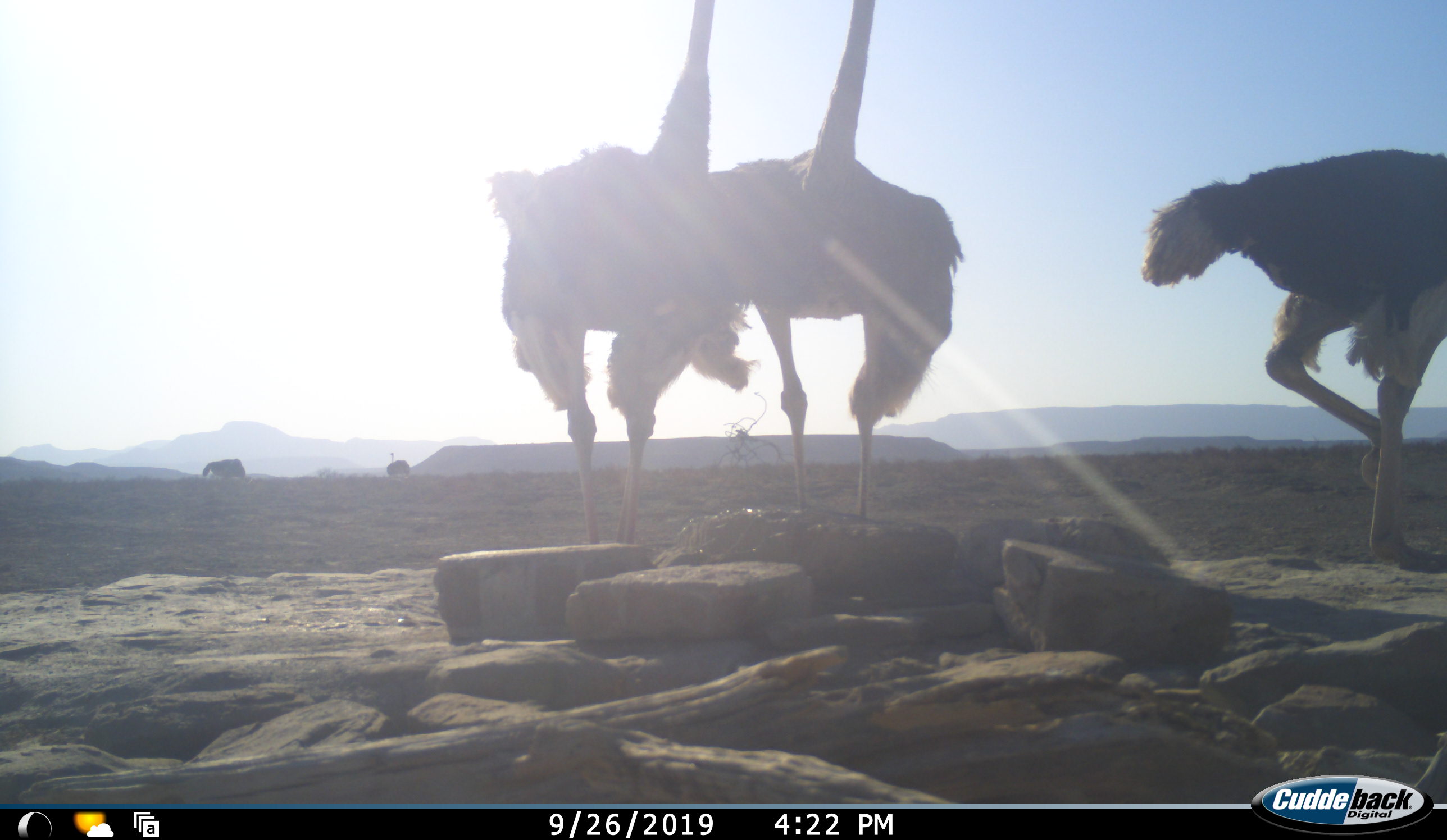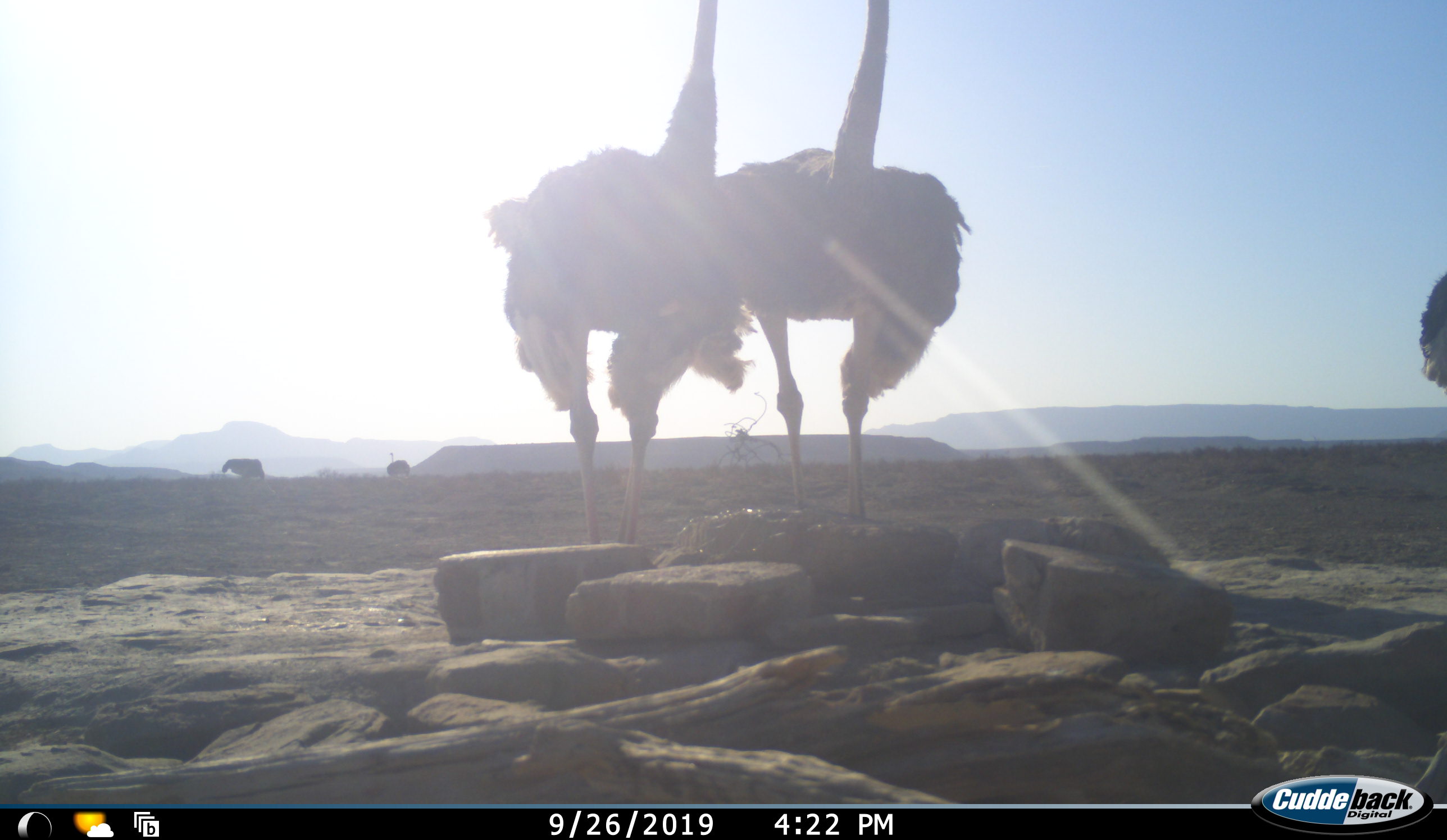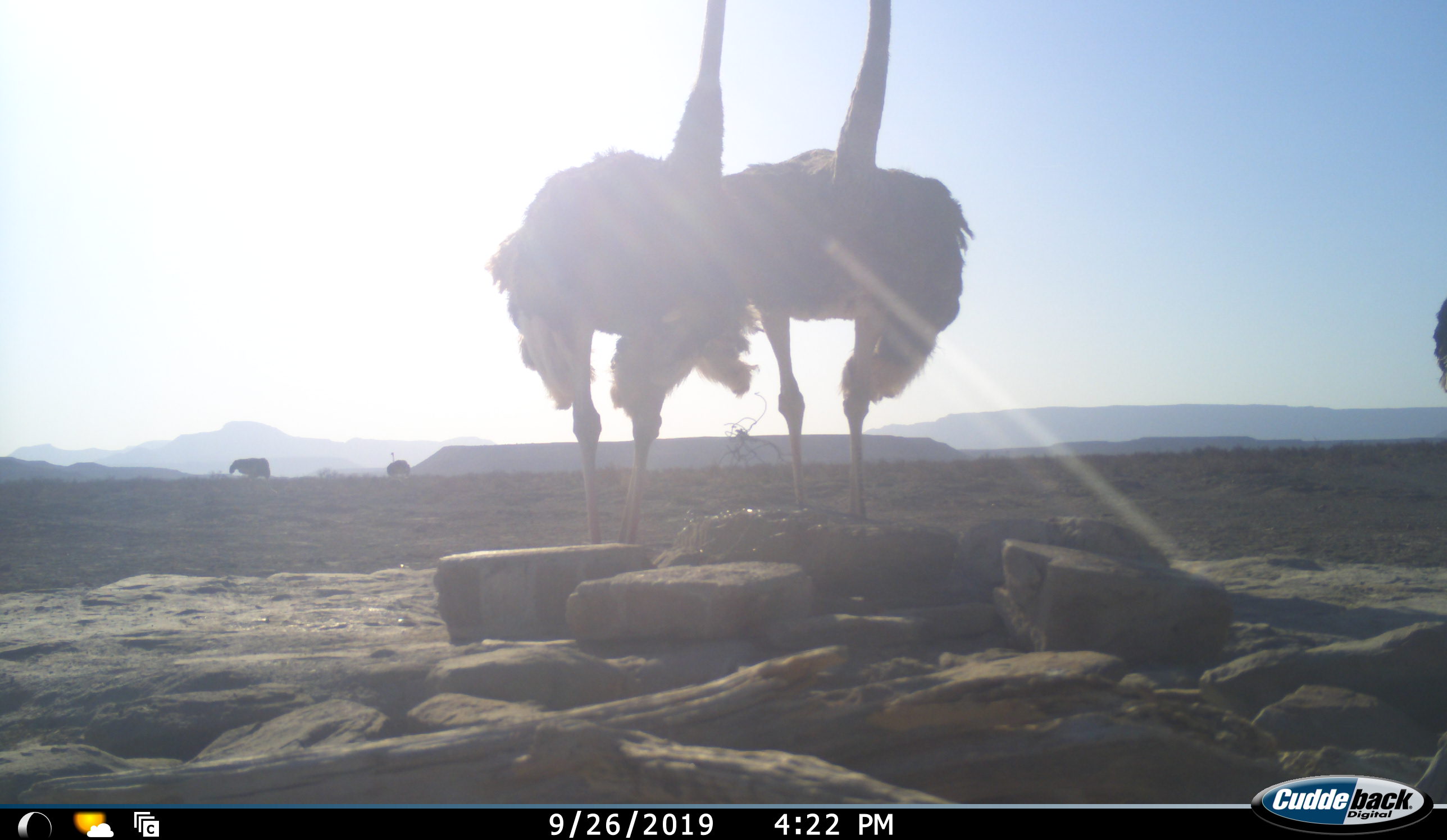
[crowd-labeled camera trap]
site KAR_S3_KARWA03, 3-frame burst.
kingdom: Animalia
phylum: Chordata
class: Aves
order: Struthioniformes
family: Struthionidae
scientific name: Struthionidae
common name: ostrich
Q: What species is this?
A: Ostrich (Struthionidae).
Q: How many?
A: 4.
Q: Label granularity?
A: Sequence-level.